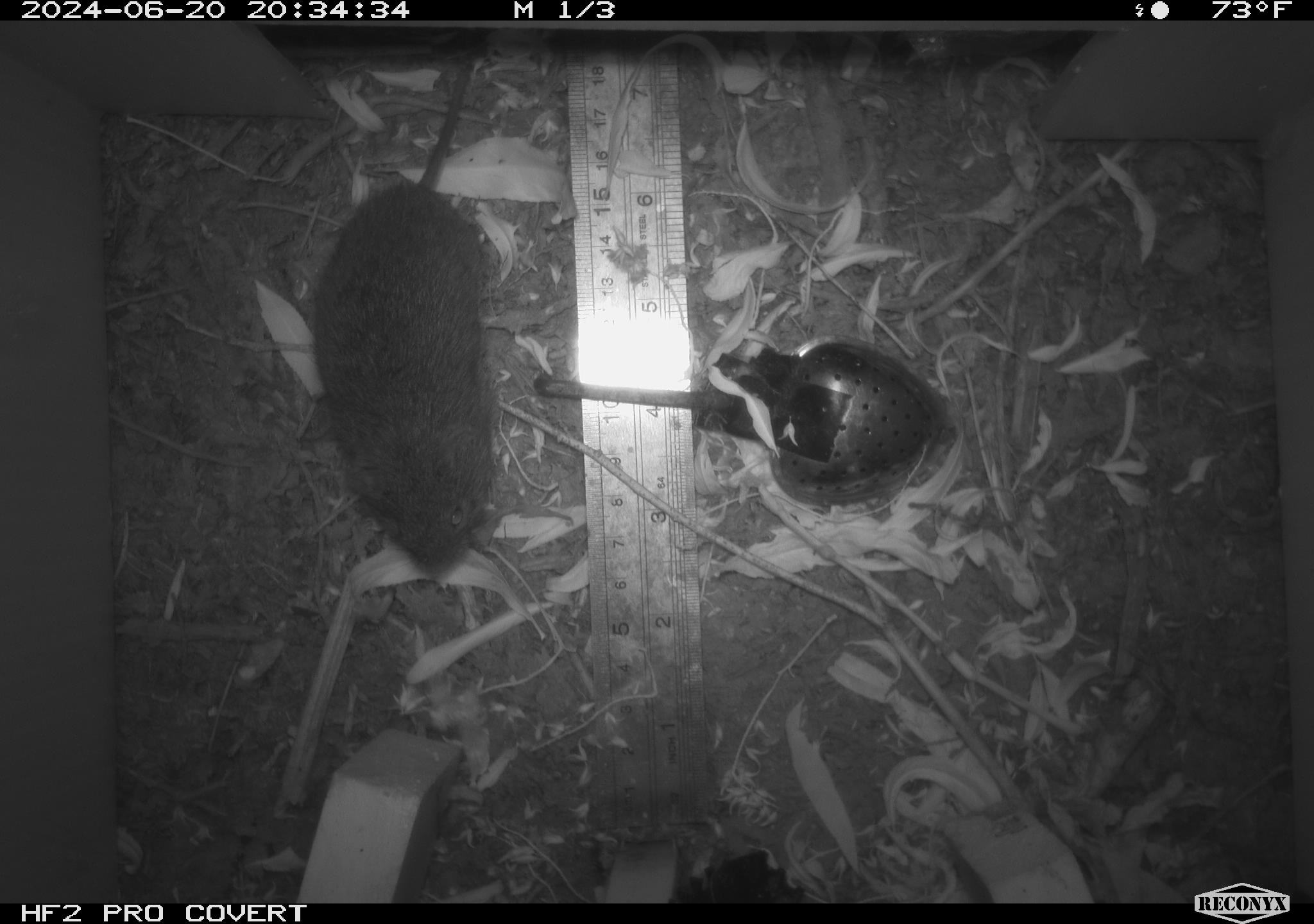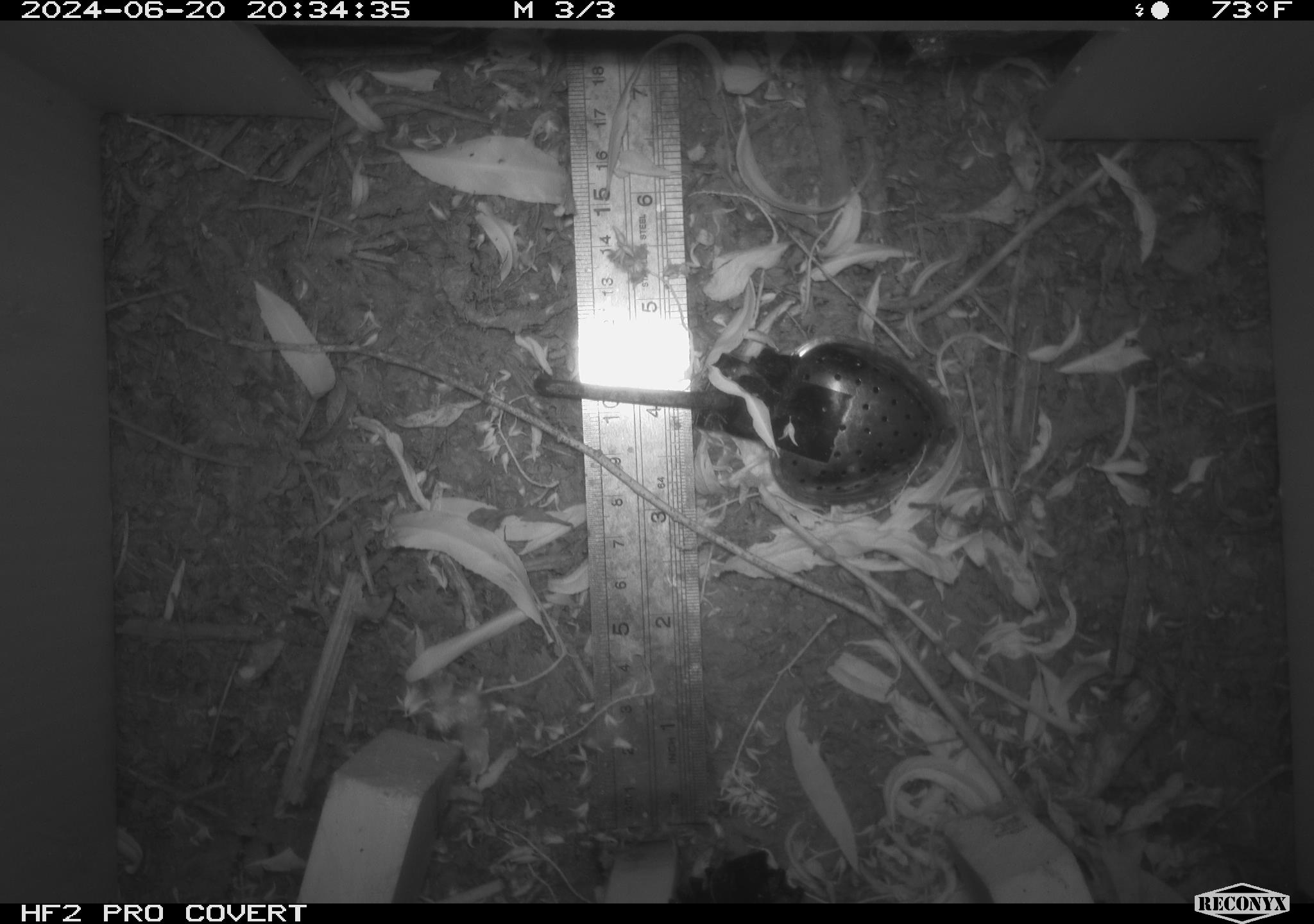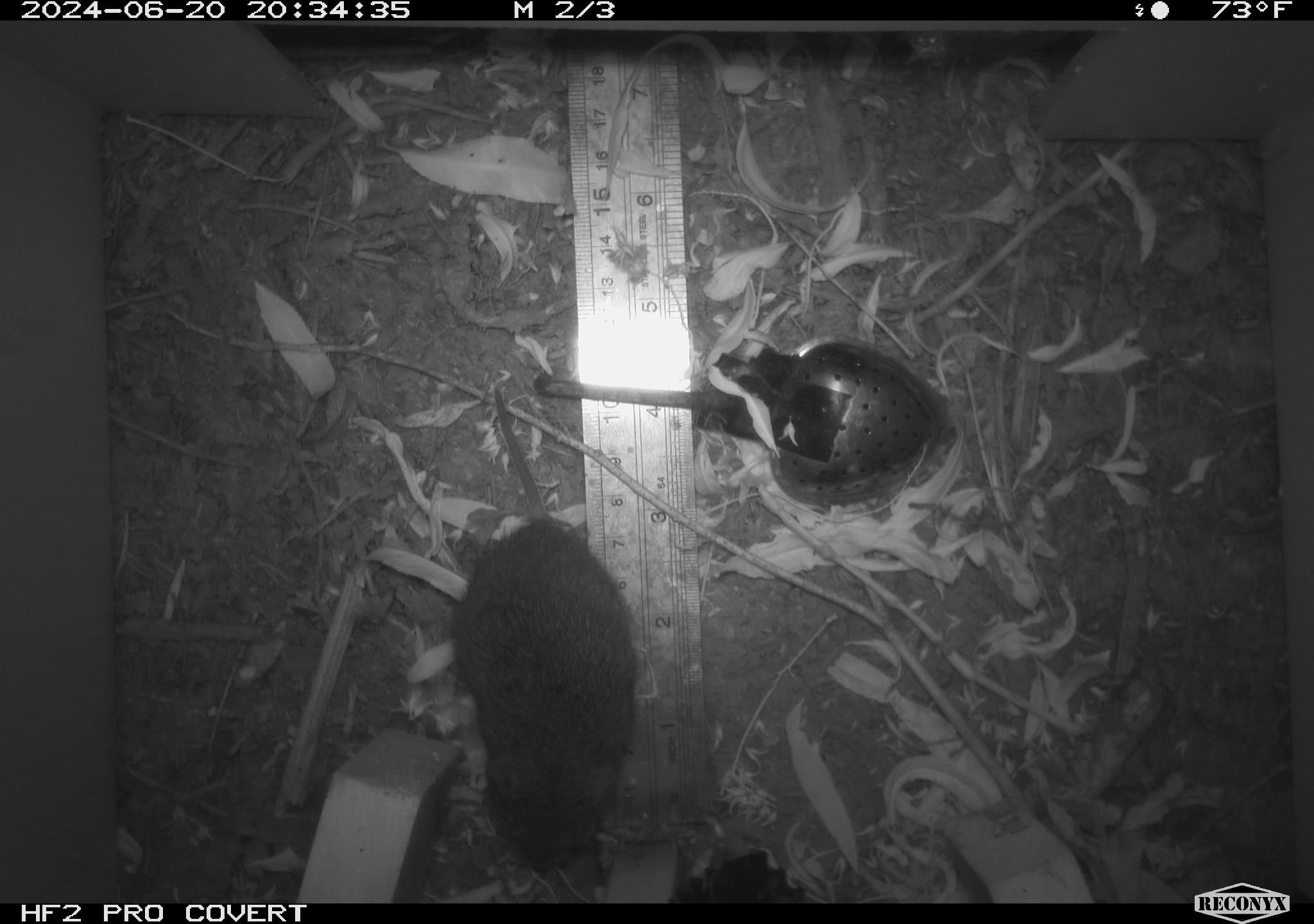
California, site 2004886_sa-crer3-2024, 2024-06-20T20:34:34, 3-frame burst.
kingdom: Animalia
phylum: Chordata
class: Mammalia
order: Rodentia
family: Cricetidae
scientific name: Arvicolinae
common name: voles, lemmings, and muskrats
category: arvicolinae subfamily